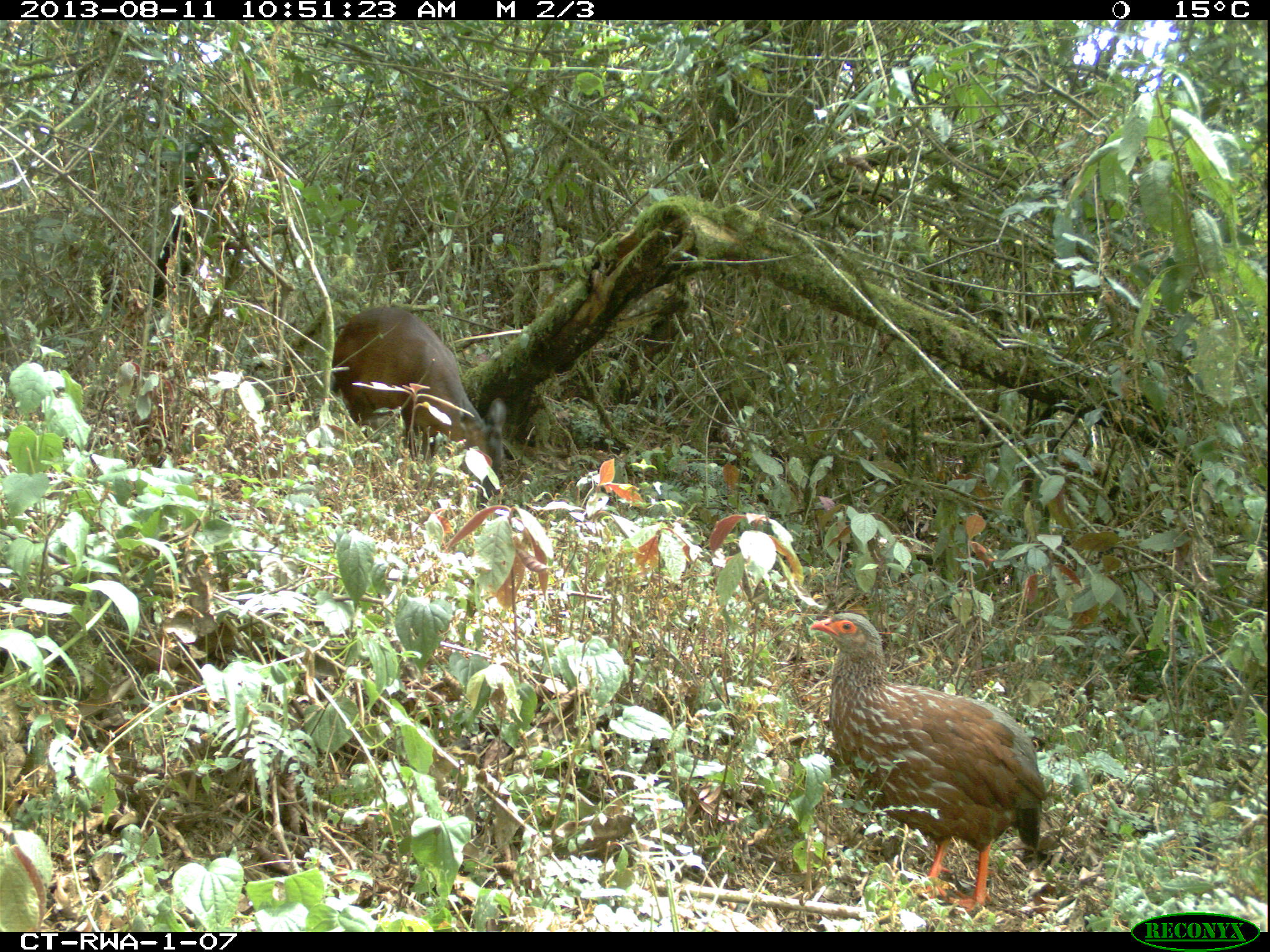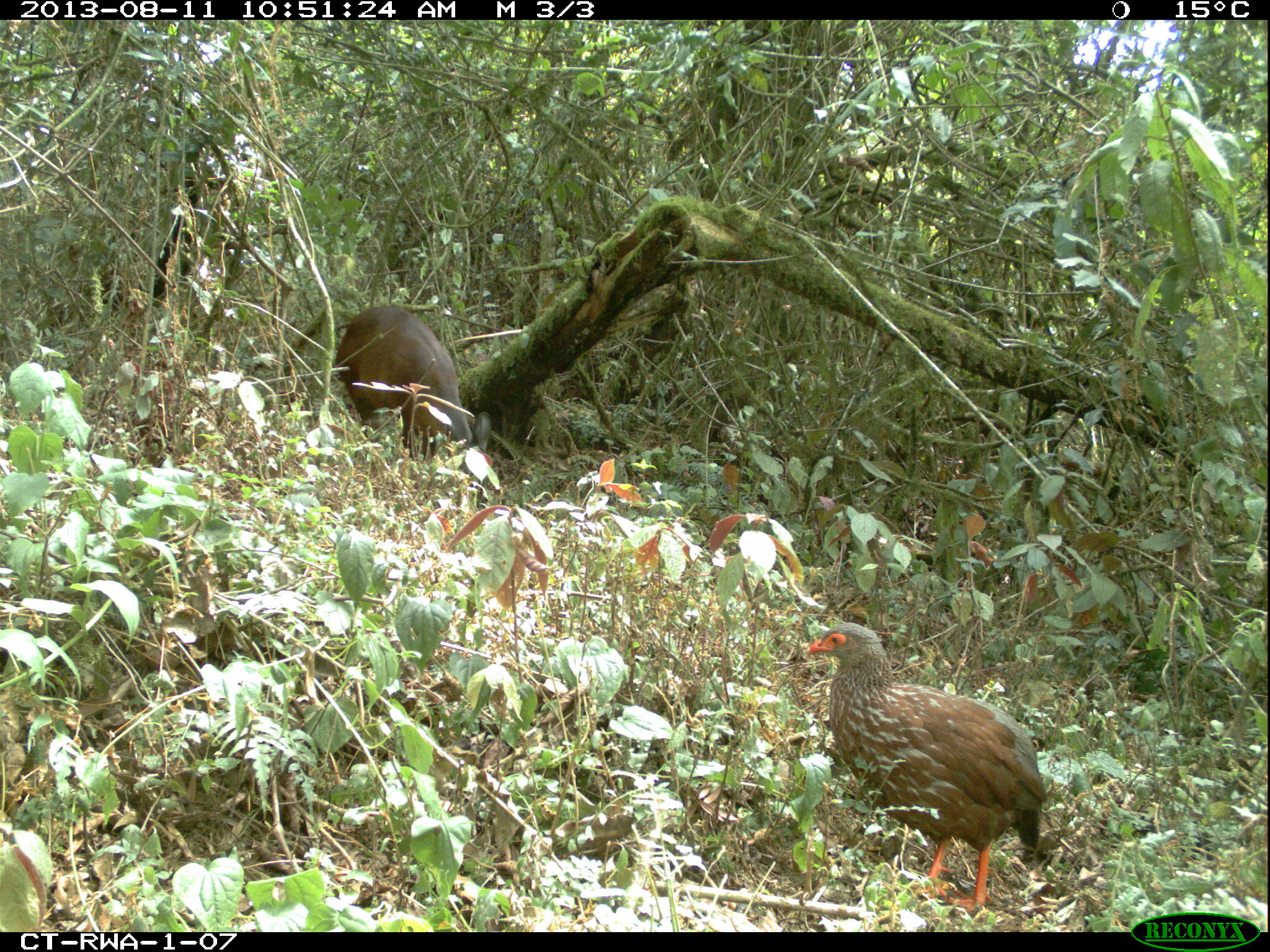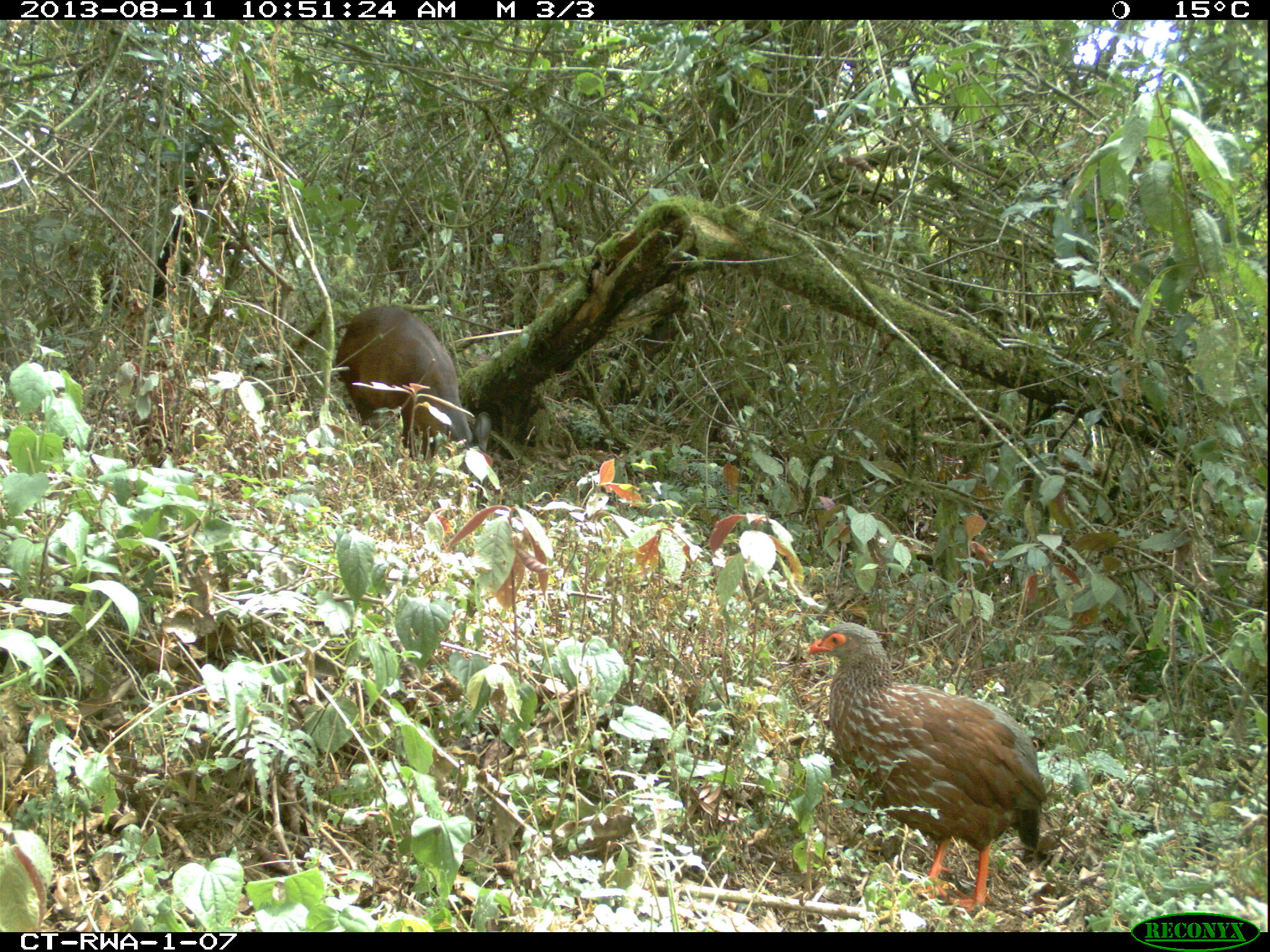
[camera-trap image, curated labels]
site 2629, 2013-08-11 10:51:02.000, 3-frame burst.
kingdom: Animalia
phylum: Chordata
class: Mammalia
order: Artiodactyla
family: Bovidae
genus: Cephalophus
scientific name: Cephalophus nigrifrons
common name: black-fronted duiker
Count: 1.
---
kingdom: Animalia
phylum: Chordata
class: Aves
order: Galliformes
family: Phasianidae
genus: Pternistis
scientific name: Pternistis nobilis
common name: handsome francolin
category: francolinus nobilis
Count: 1.